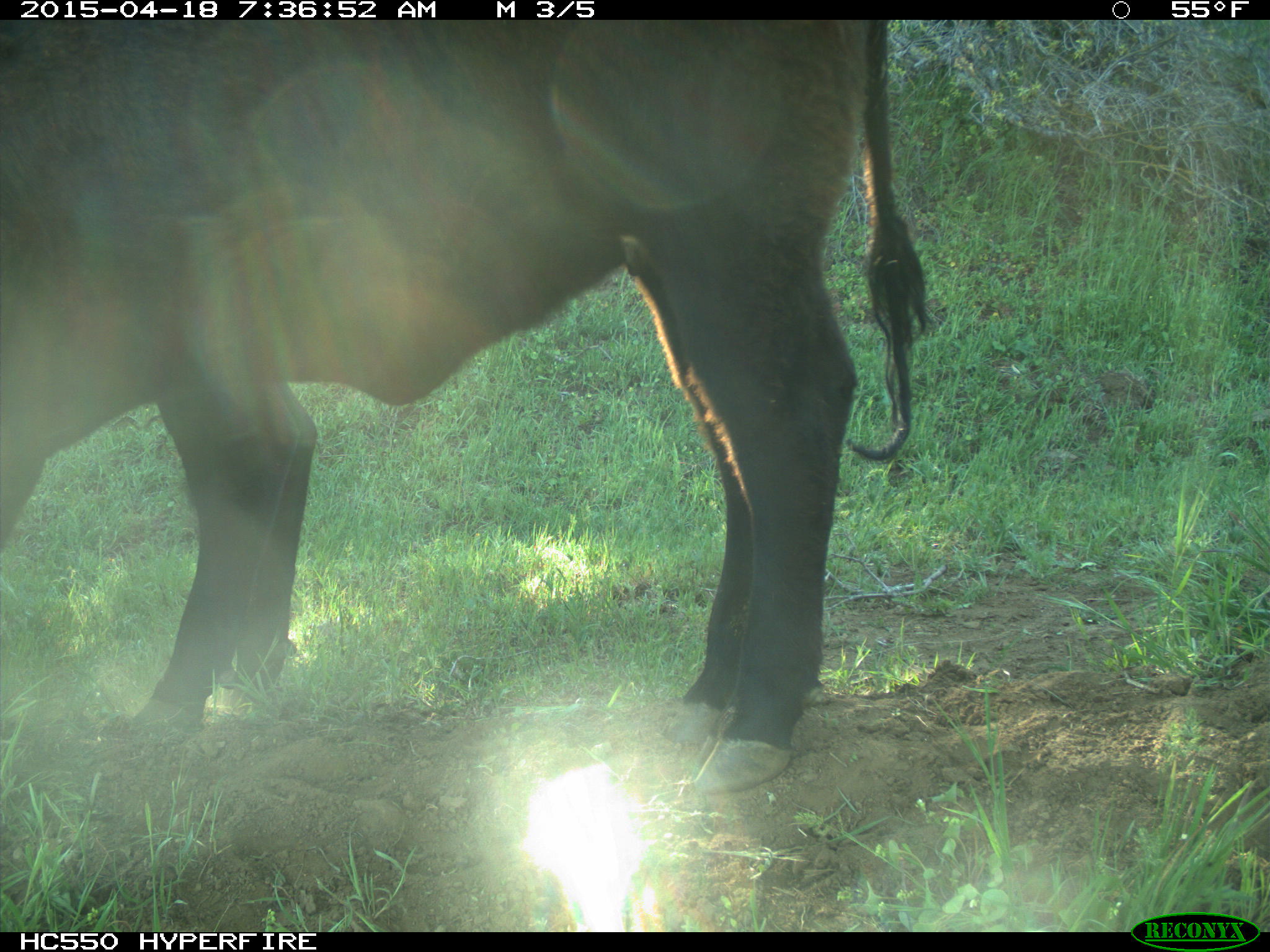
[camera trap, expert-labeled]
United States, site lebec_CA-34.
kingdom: Animalia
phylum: Chordata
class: Mammalia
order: Artiodactyla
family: Bovidae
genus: Bos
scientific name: Bos taurus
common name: domestic cow